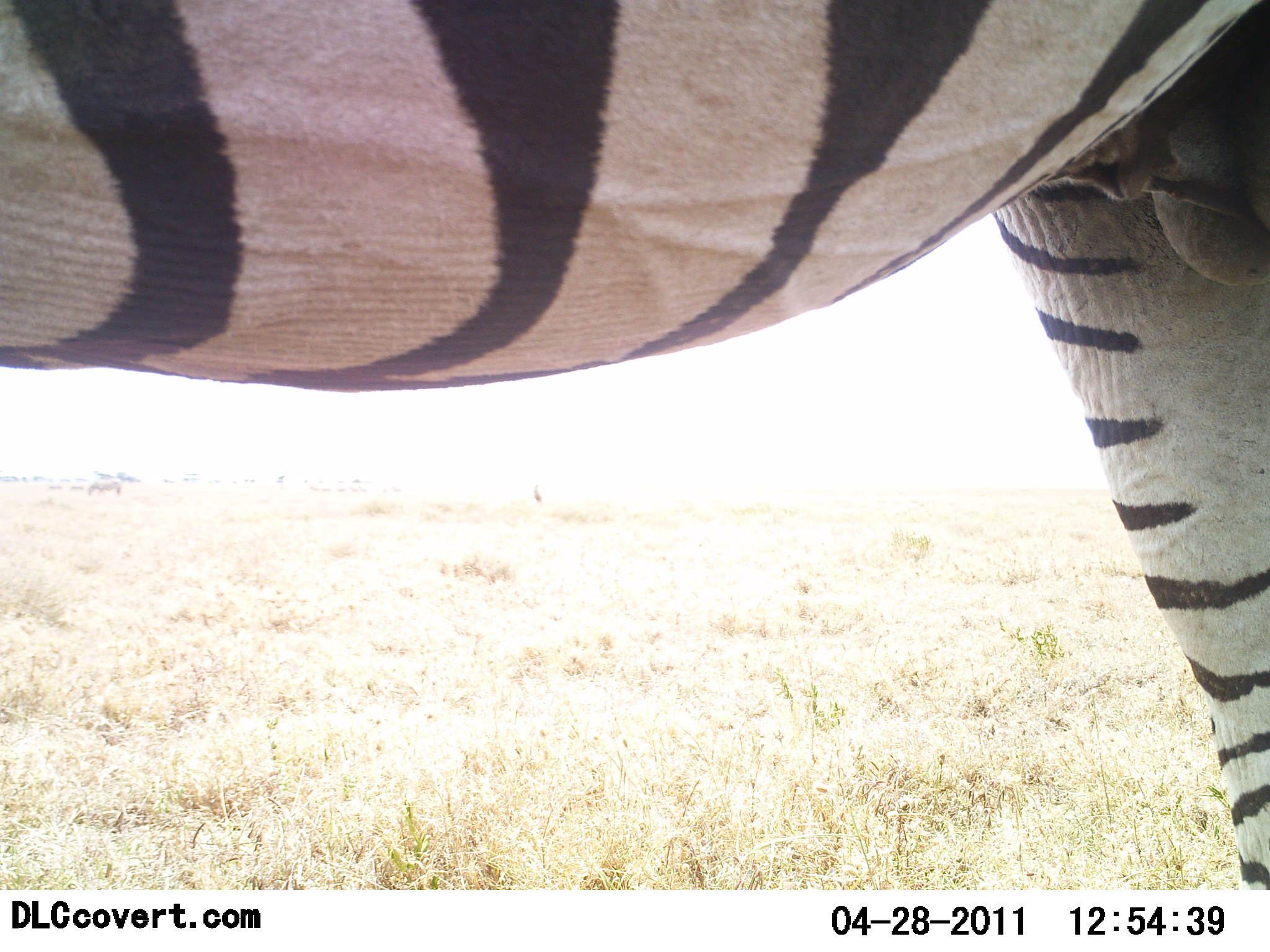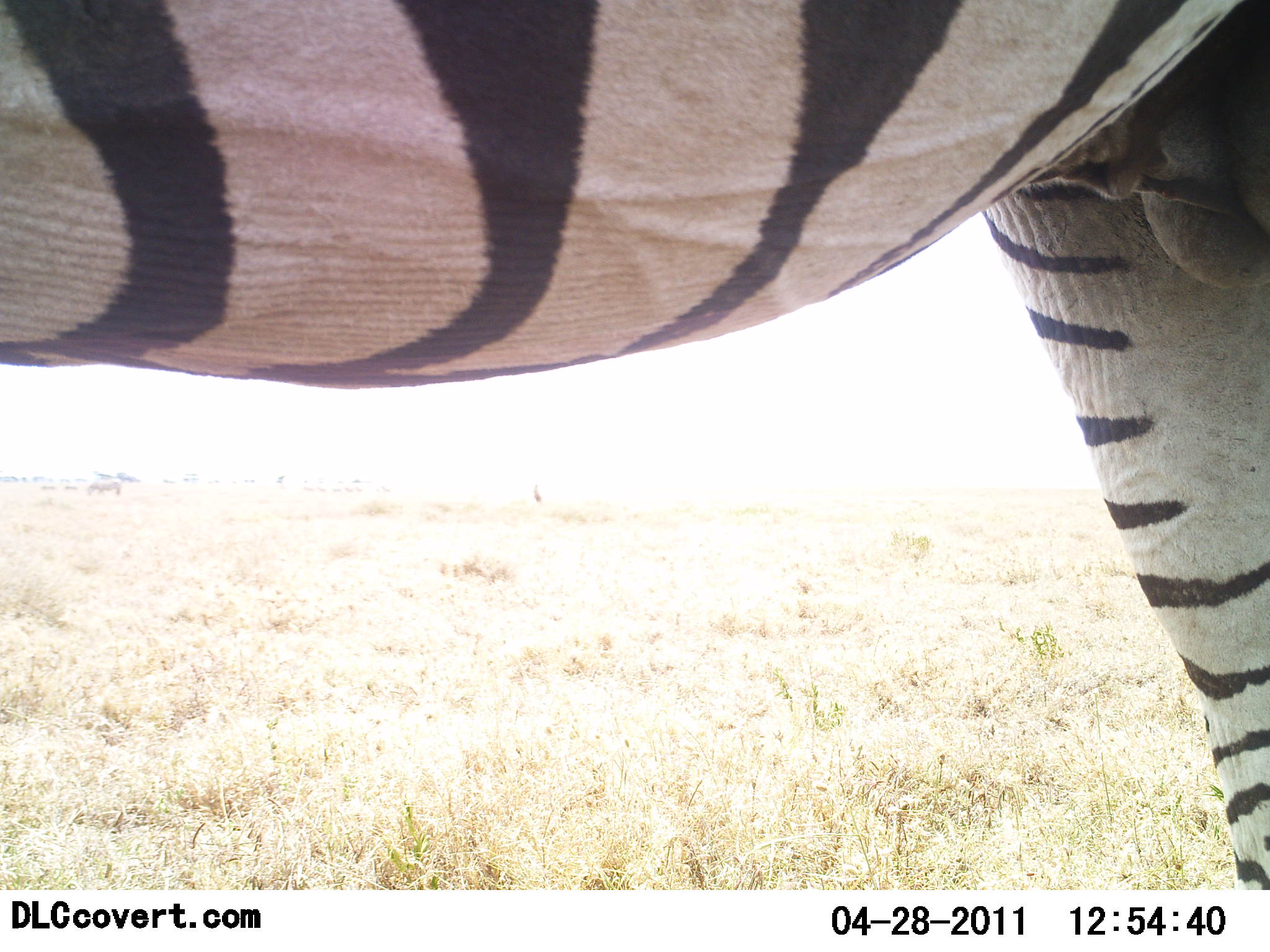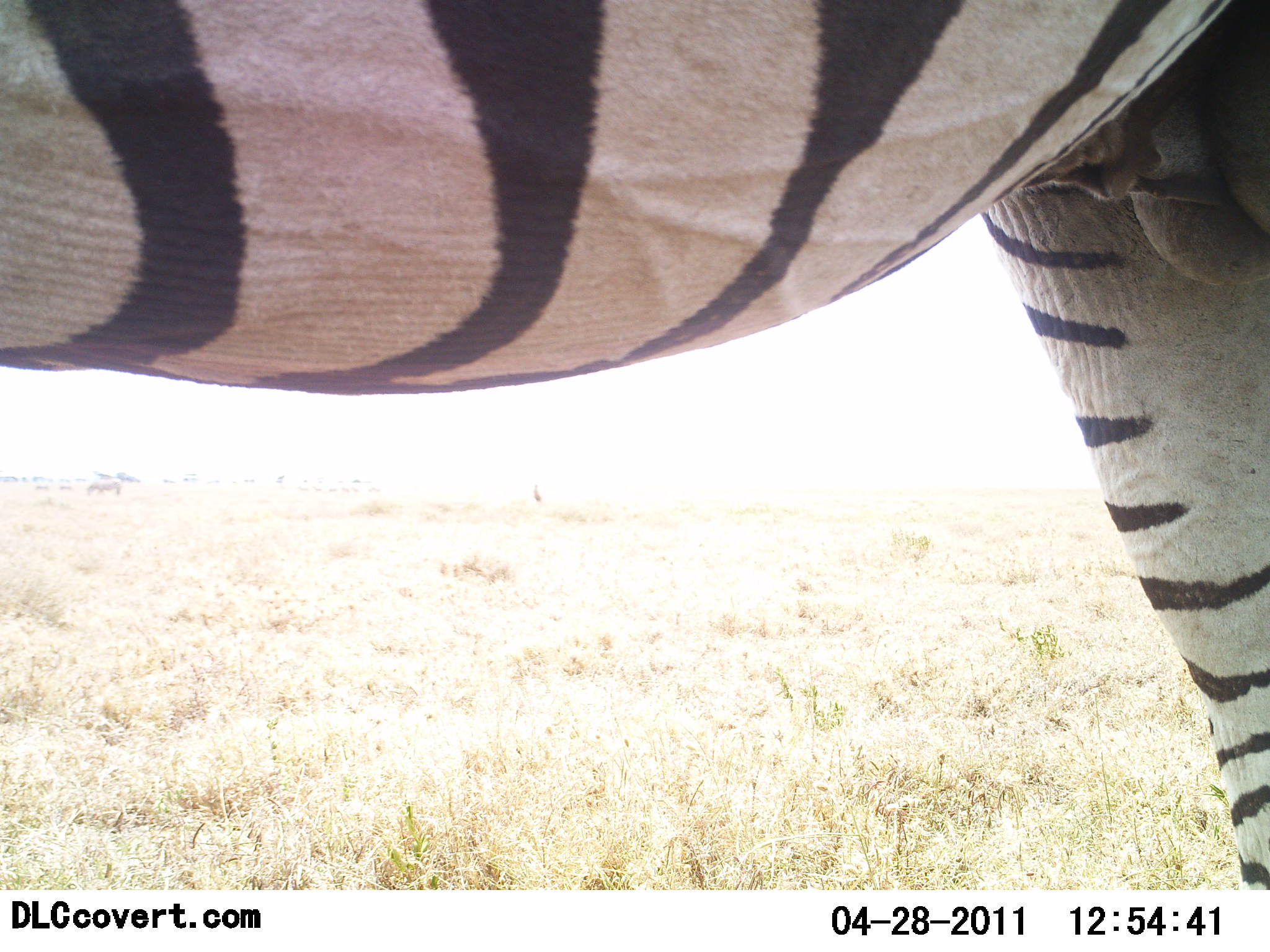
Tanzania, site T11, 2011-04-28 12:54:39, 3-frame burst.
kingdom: Animalia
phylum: Chordata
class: Mammalia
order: Perissodactyla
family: Equidae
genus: Equus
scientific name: Equus quagga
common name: plains zebra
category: zebra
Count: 1.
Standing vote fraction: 100%.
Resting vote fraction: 0%.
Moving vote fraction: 0%.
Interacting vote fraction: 0%.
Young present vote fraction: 0%.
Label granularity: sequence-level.